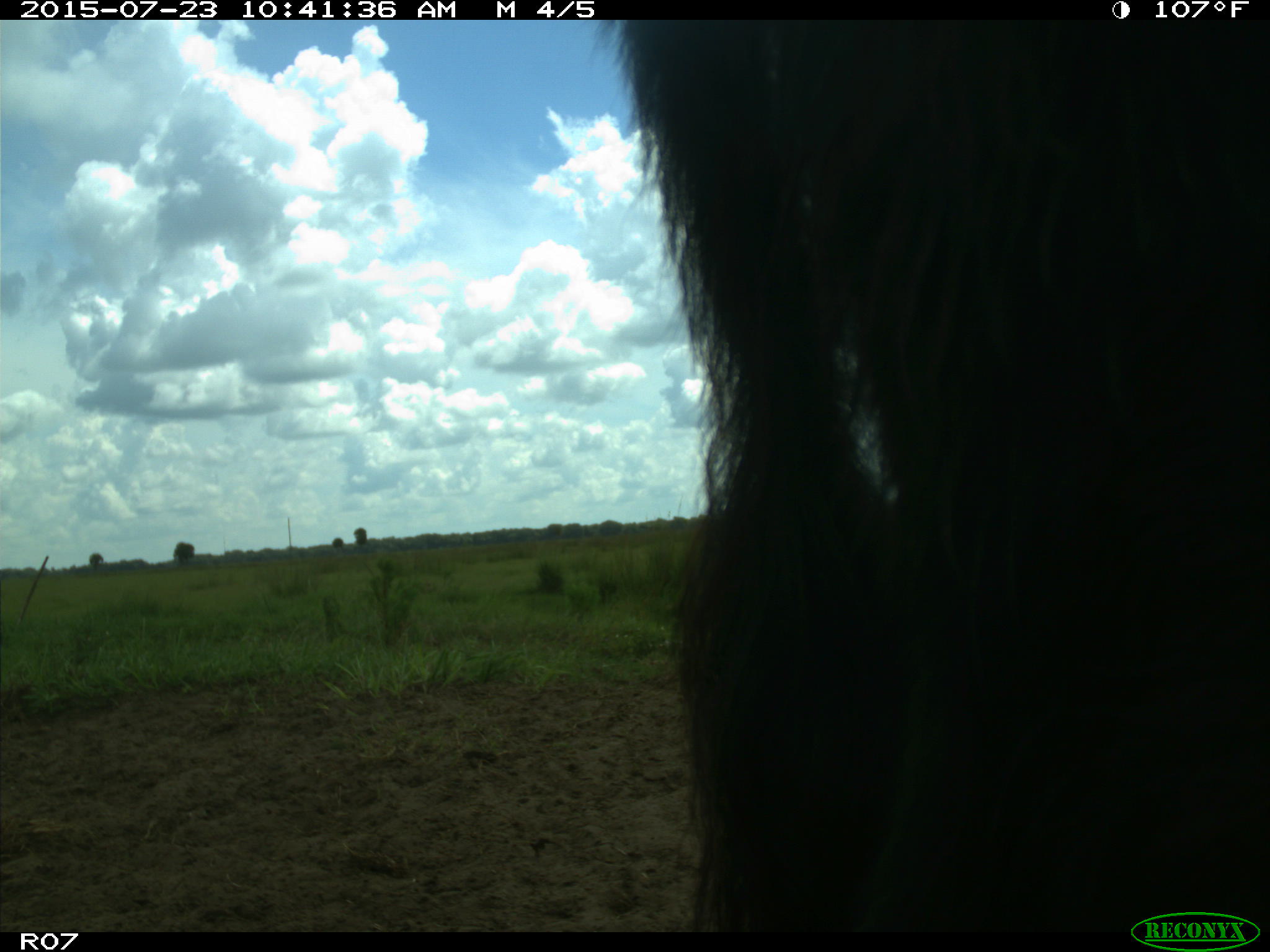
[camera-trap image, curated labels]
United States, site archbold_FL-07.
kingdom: Animalia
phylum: Chordata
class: Mammalia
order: Artiodactyla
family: Bovidae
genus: Bos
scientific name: Bos taurus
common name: domestic cow